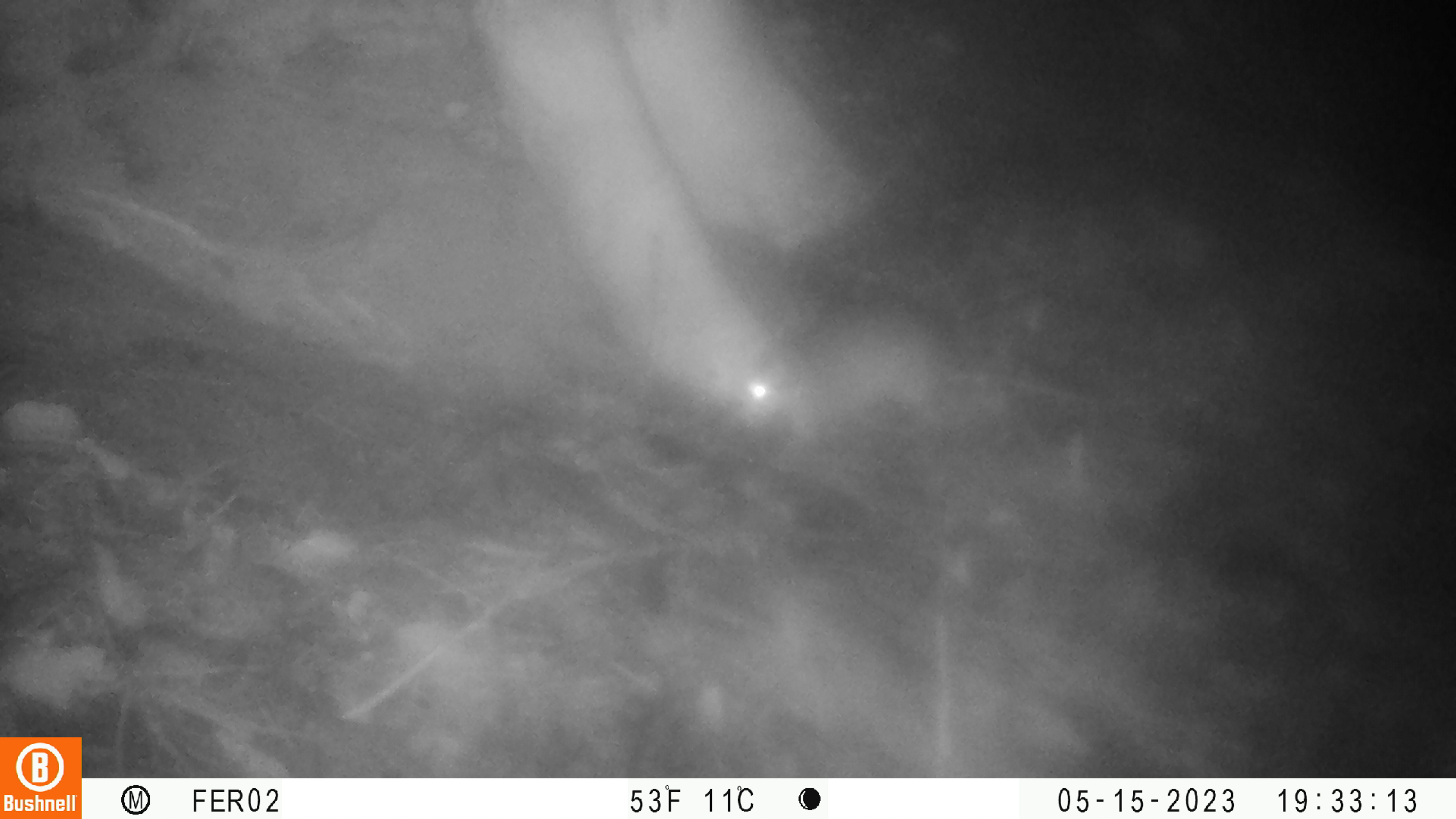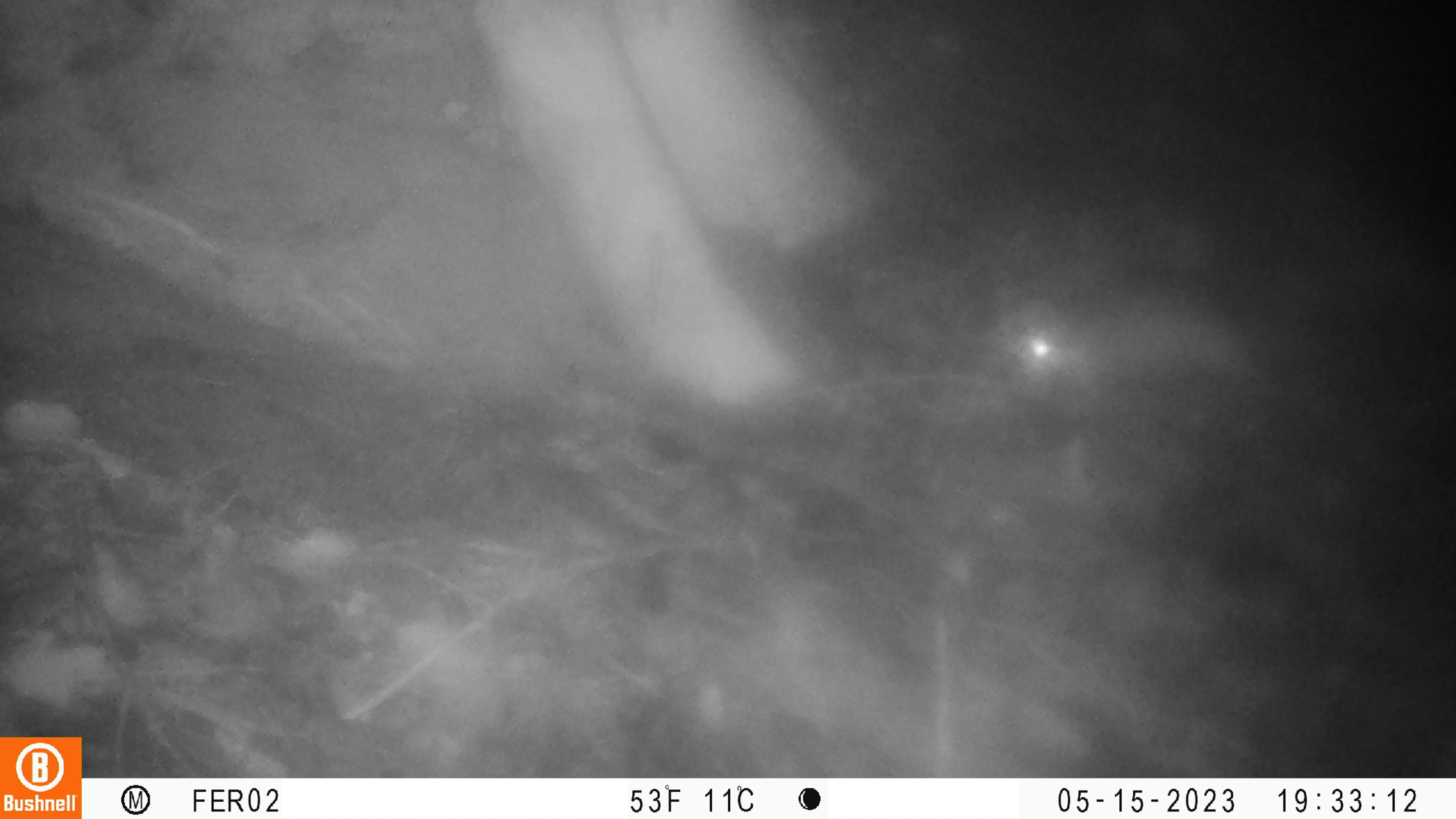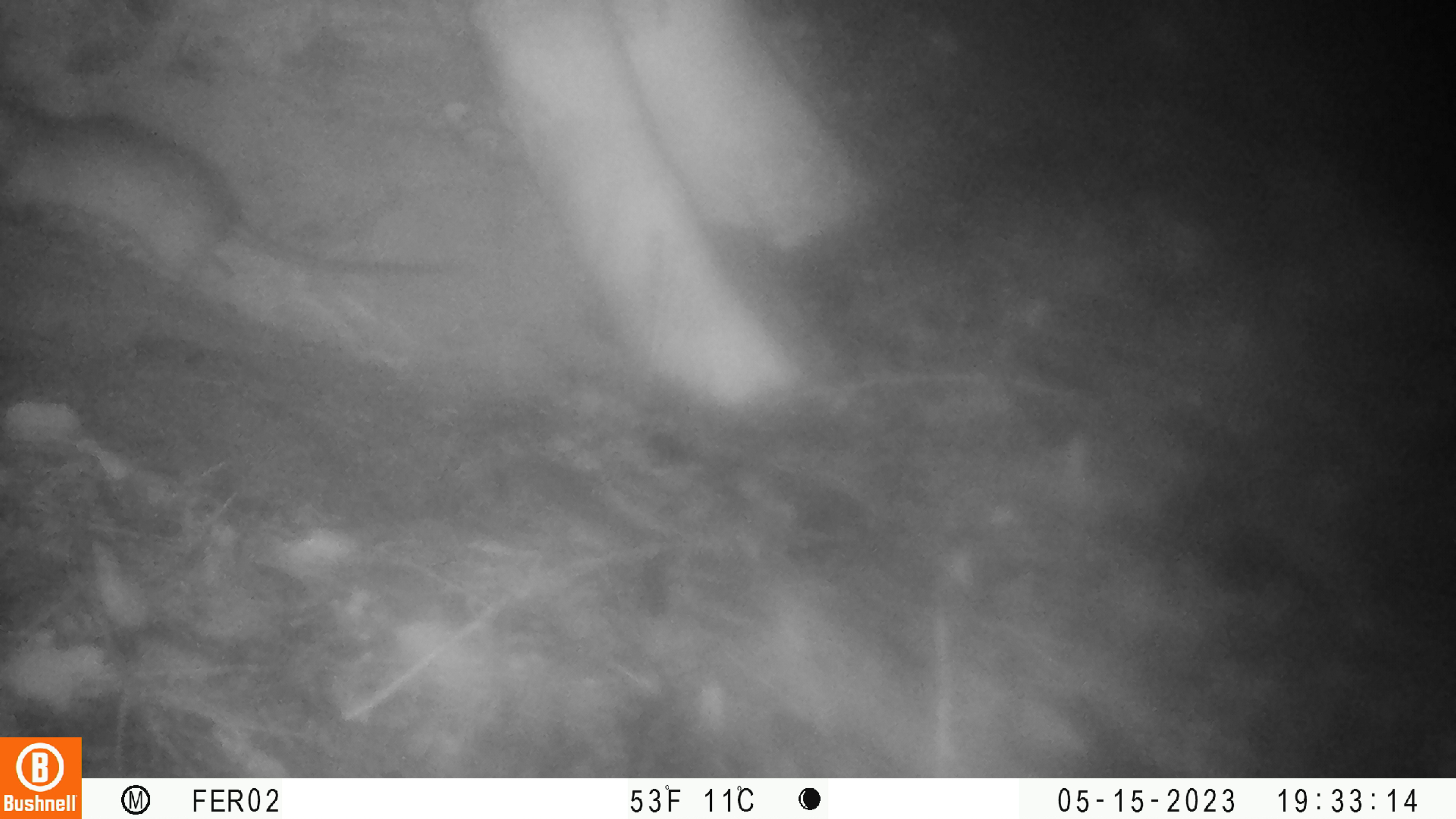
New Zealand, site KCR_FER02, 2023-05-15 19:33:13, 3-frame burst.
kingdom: Animalia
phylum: Chordata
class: Mammalia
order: Rodentia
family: Muridae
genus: Rattus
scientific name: Rattus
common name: rat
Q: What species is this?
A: Rat (Rattus).